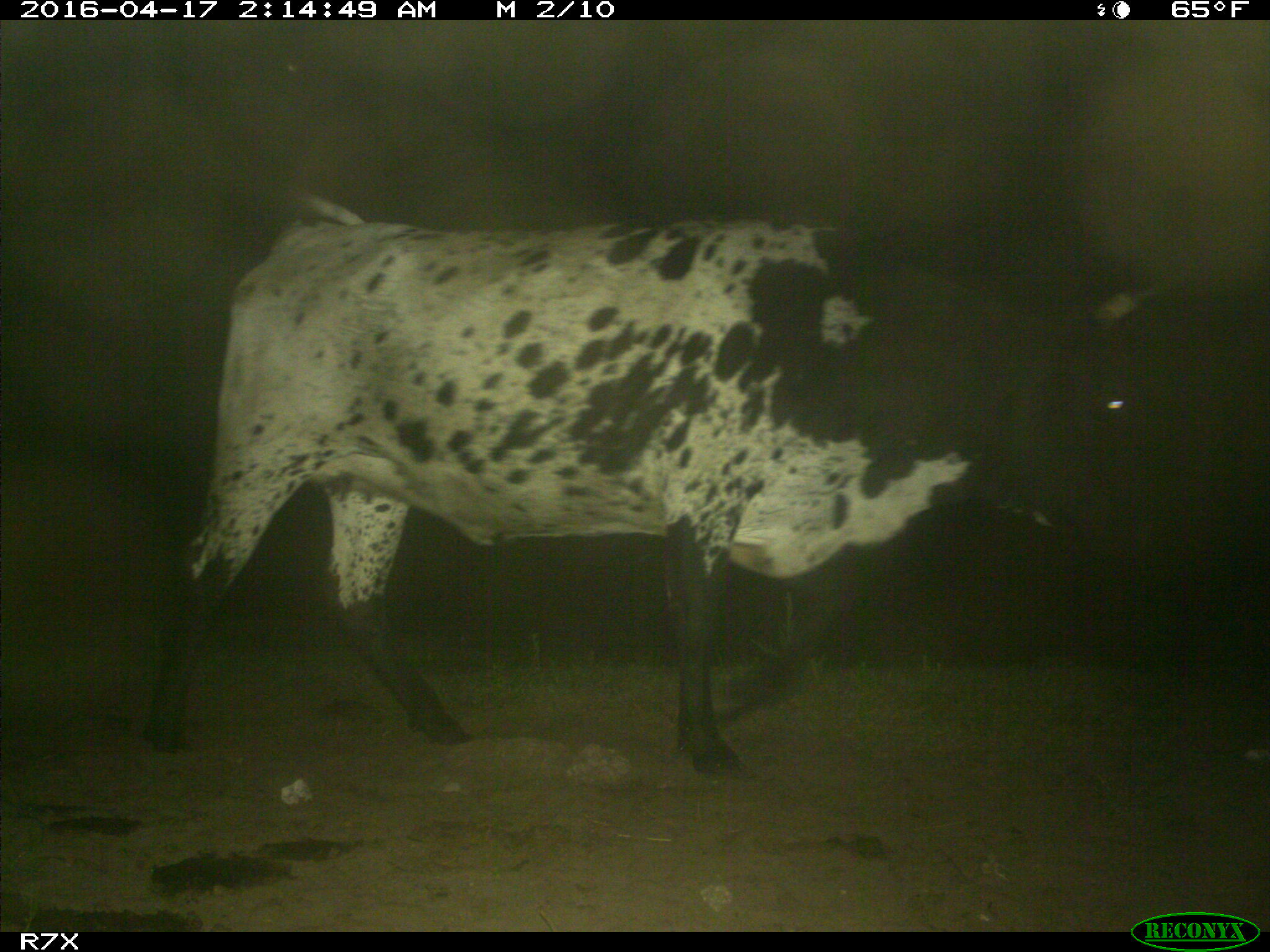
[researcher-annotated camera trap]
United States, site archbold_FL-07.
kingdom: Animalia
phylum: Chordata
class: Mammalia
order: Artiodactyla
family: Bovidae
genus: Bos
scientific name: Bos taurus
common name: domestic cow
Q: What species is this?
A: Bos taurus (domestic cow).